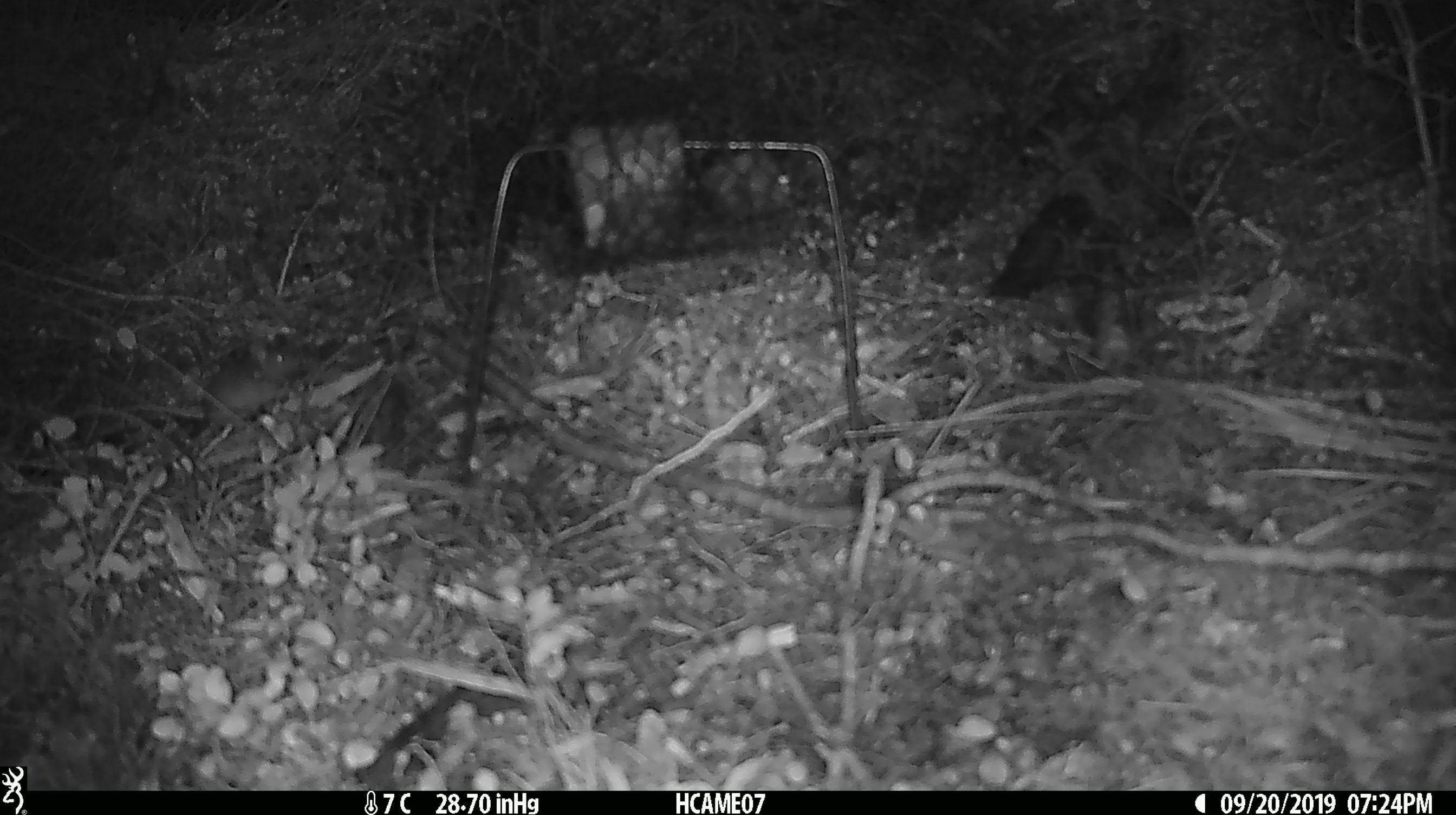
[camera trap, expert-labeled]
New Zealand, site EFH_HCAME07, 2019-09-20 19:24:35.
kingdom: Animalia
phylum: Chordata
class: Mammalia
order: Rodentia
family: Muridae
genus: Mus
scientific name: Mus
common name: mouse